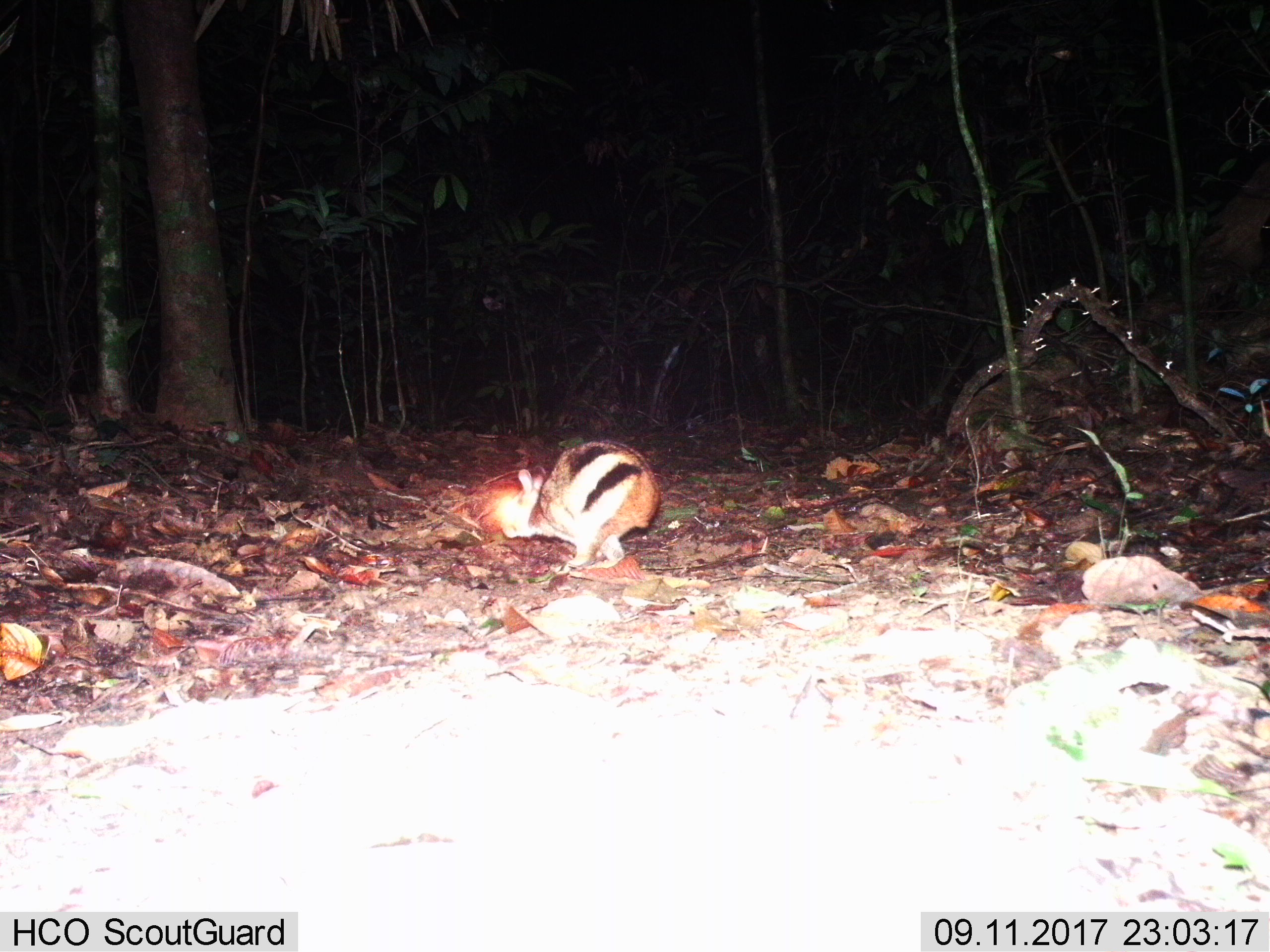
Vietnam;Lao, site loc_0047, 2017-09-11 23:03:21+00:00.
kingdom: Animalia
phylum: Chordata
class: Mammalia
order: Lagomorpha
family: Leporidae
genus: Nesolagus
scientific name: Nesolagus timminsi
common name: annamite striped rabbit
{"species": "annamite striped rabbit (Nesolagus timminsi)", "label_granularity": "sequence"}